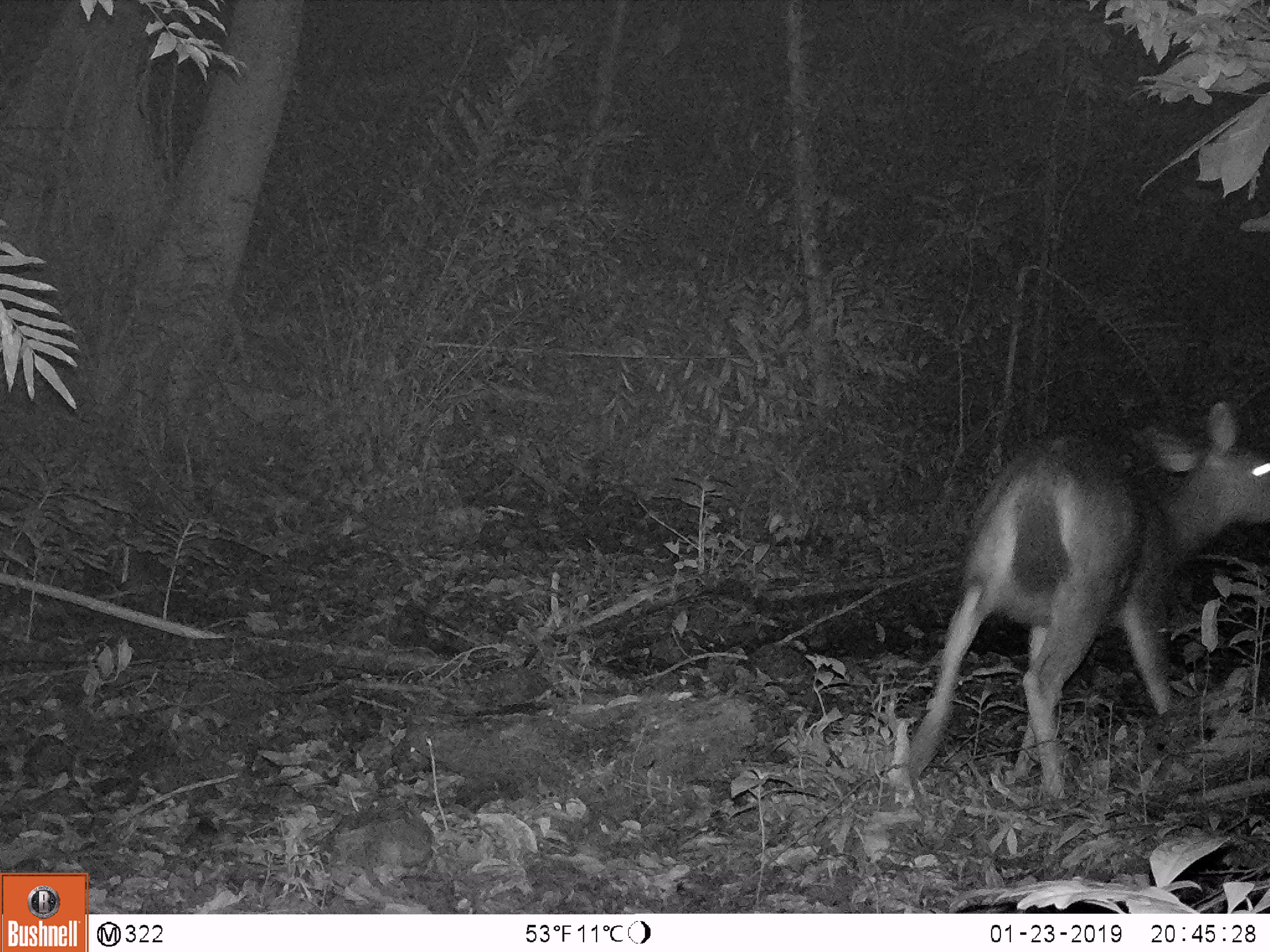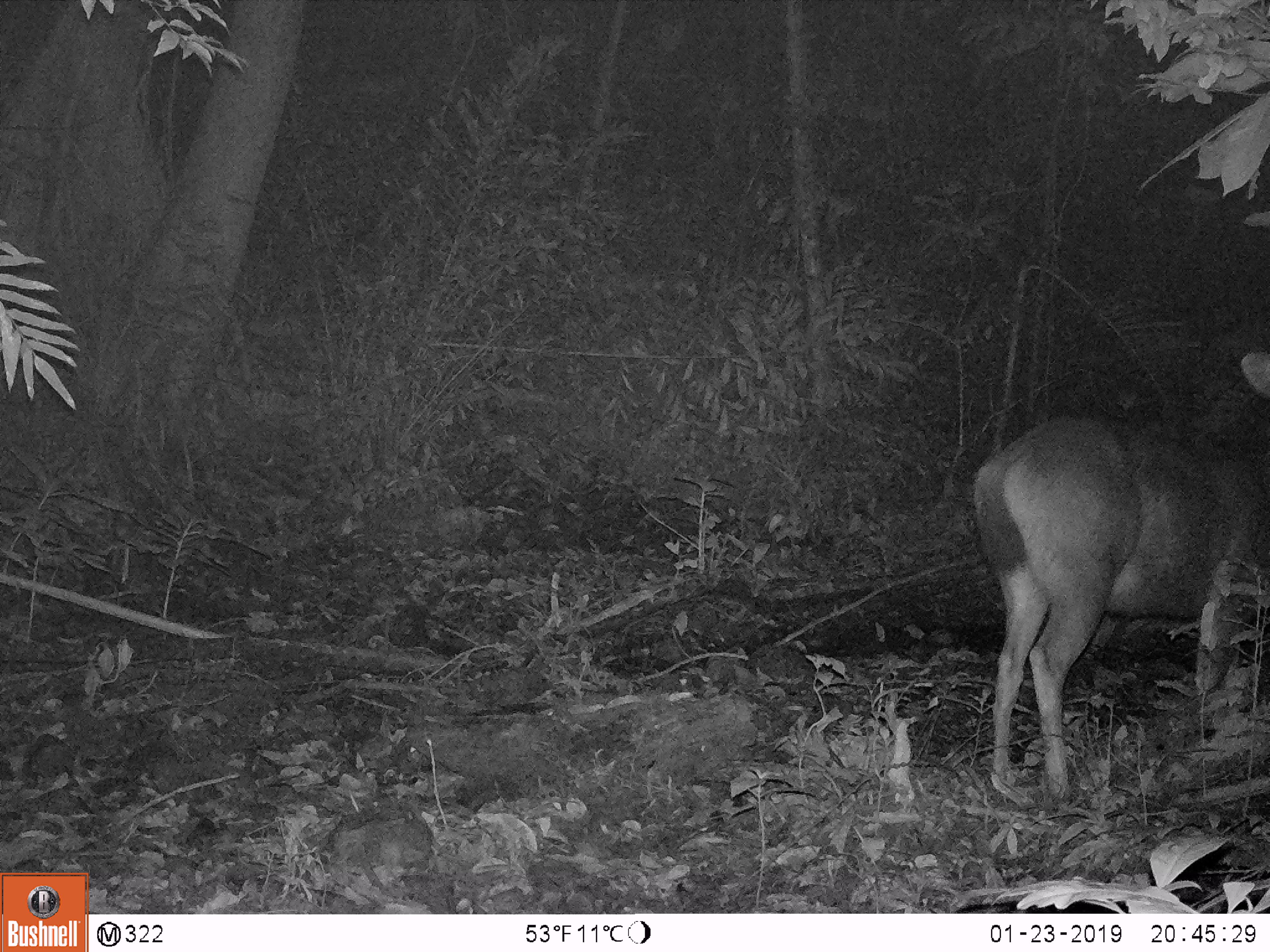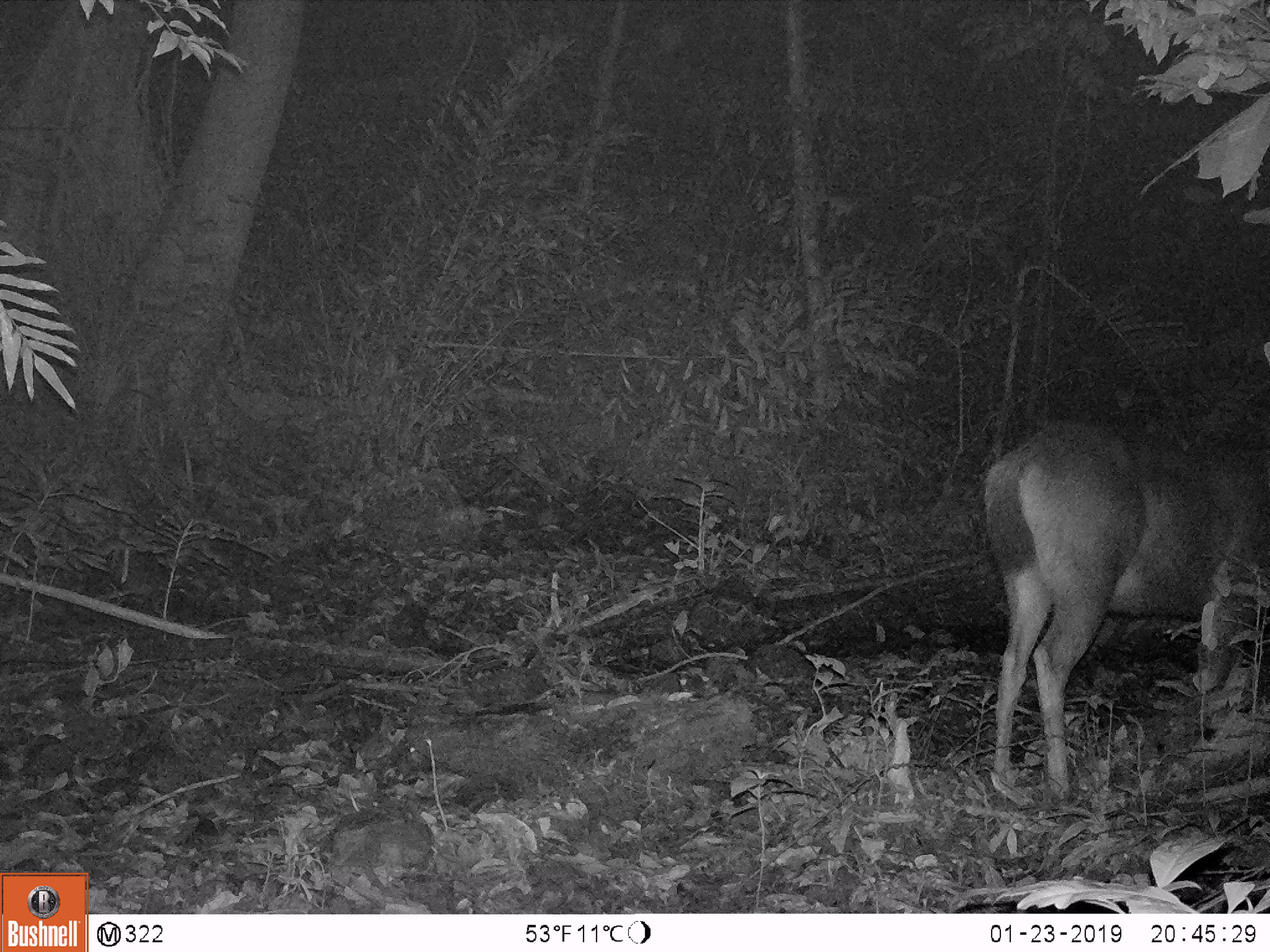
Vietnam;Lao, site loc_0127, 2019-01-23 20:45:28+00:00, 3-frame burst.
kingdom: Animalia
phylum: Chordata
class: Mammalia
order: Artiodactyla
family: Cervidae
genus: Rusa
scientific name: Rusa unicolor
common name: sambar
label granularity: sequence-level